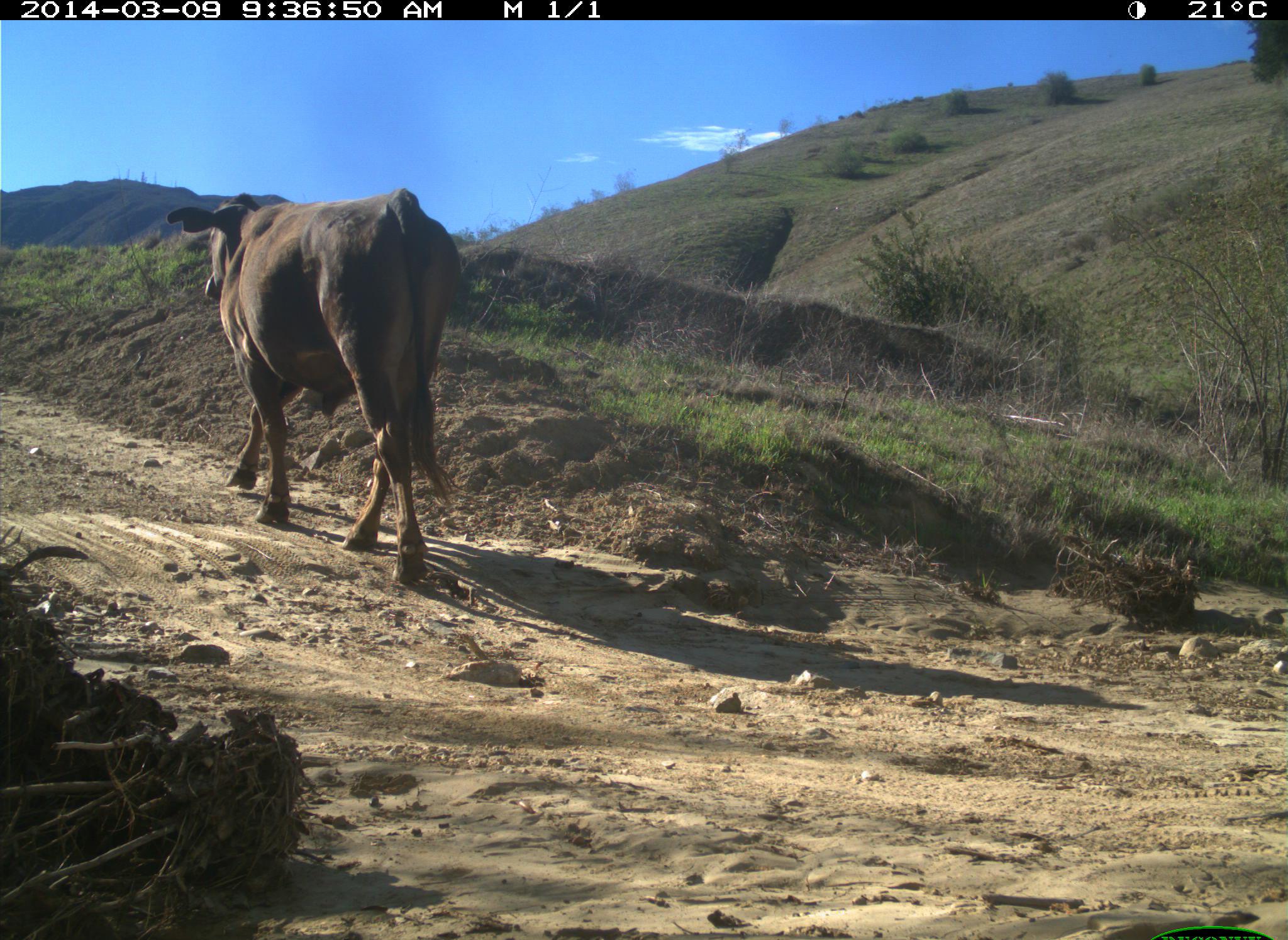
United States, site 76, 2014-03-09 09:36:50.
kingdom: Animalia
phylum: Chordata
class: Mammalia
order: Artiodactyla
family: Bovidae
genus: Bos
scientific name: Bos taurus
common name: cow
Cow (Bos taurus).